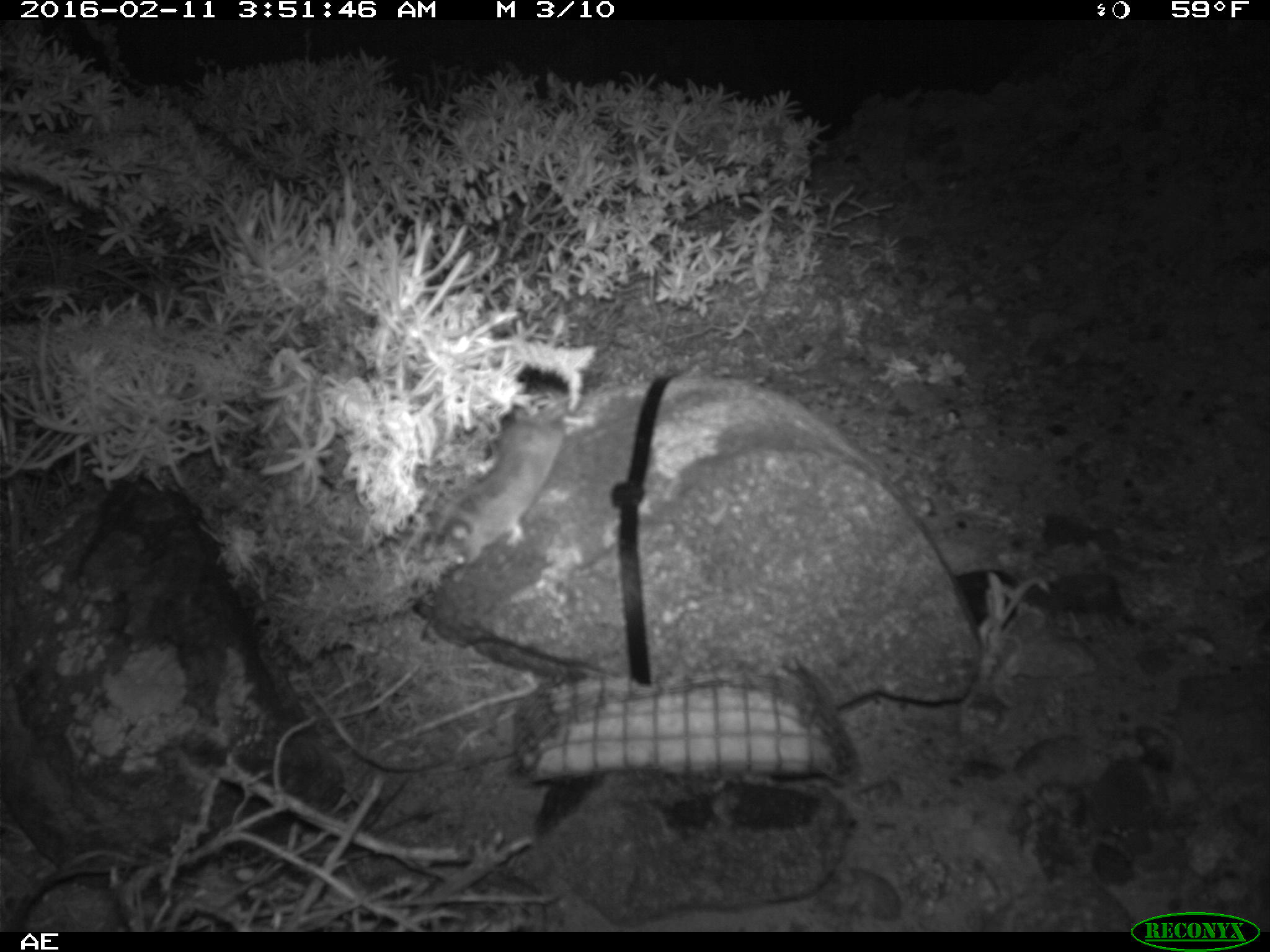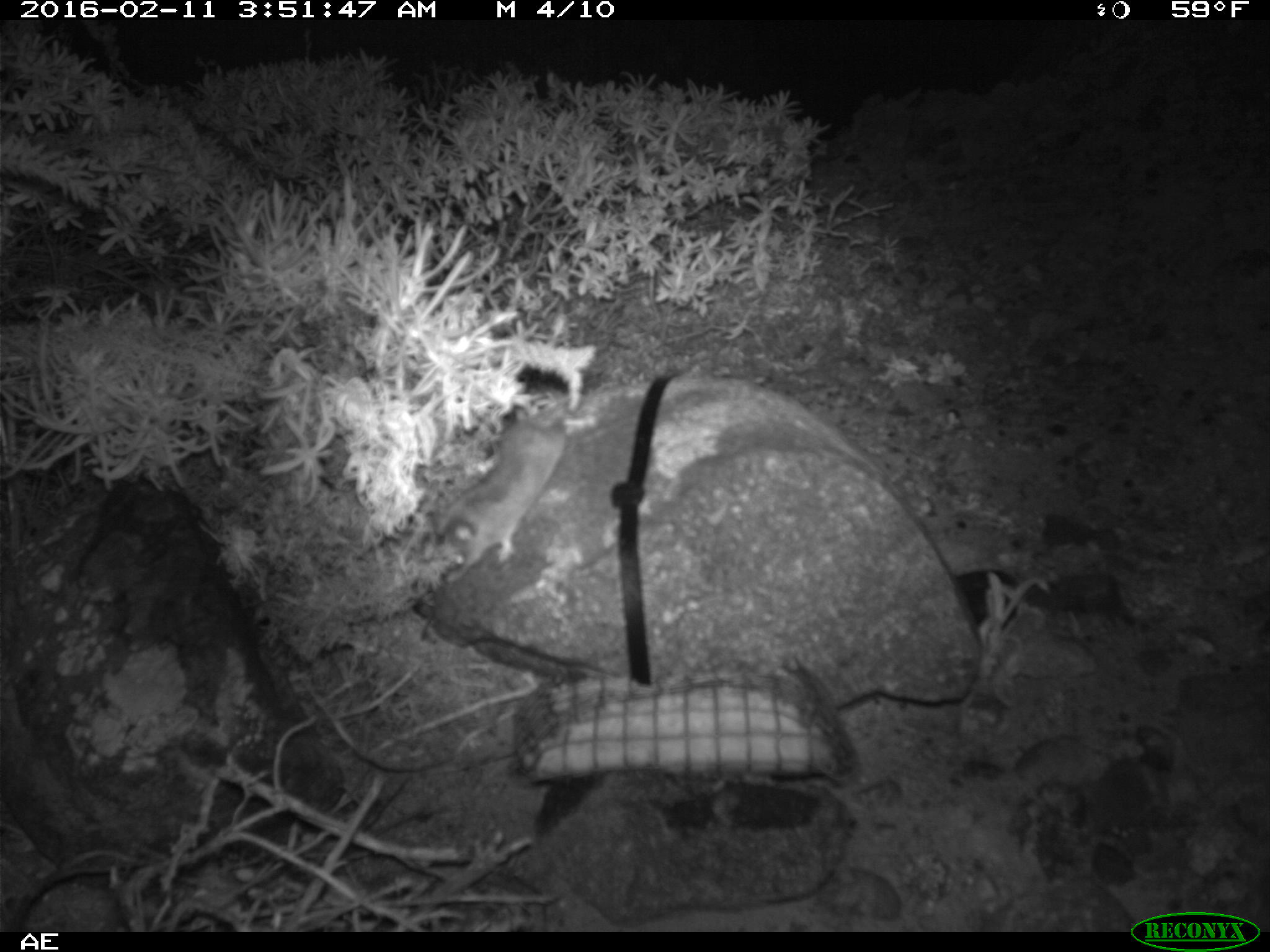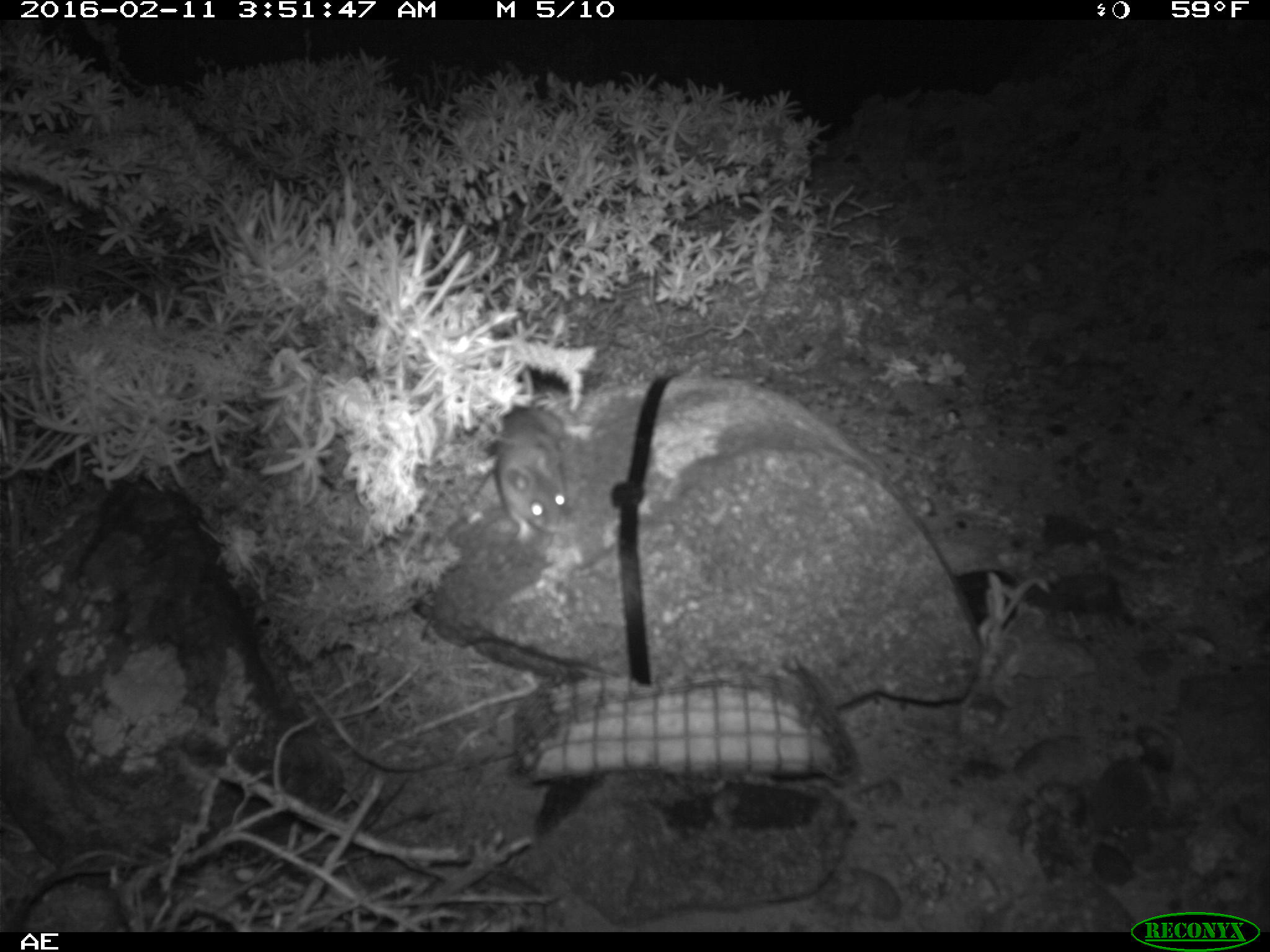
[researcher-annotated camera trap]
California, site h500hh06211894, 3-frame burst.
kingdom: Animalia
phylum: Chordata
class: Mammalia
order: Rodentia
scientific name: Rodentia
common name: rodent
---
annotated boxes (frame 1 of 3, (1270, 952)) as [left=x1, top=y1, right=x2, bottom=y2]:
rodent: [left=439, top=395, right=575, bottom=565]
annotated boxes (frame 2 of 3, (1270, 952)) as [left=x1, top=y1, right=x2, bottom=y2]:
rodent: [left=434, top=395, right=569, bottom=583]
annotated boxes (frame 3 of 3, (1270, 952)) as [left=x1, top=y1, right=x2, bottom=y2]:
rodent: [left=495, top=363, right=592, bottom=545]